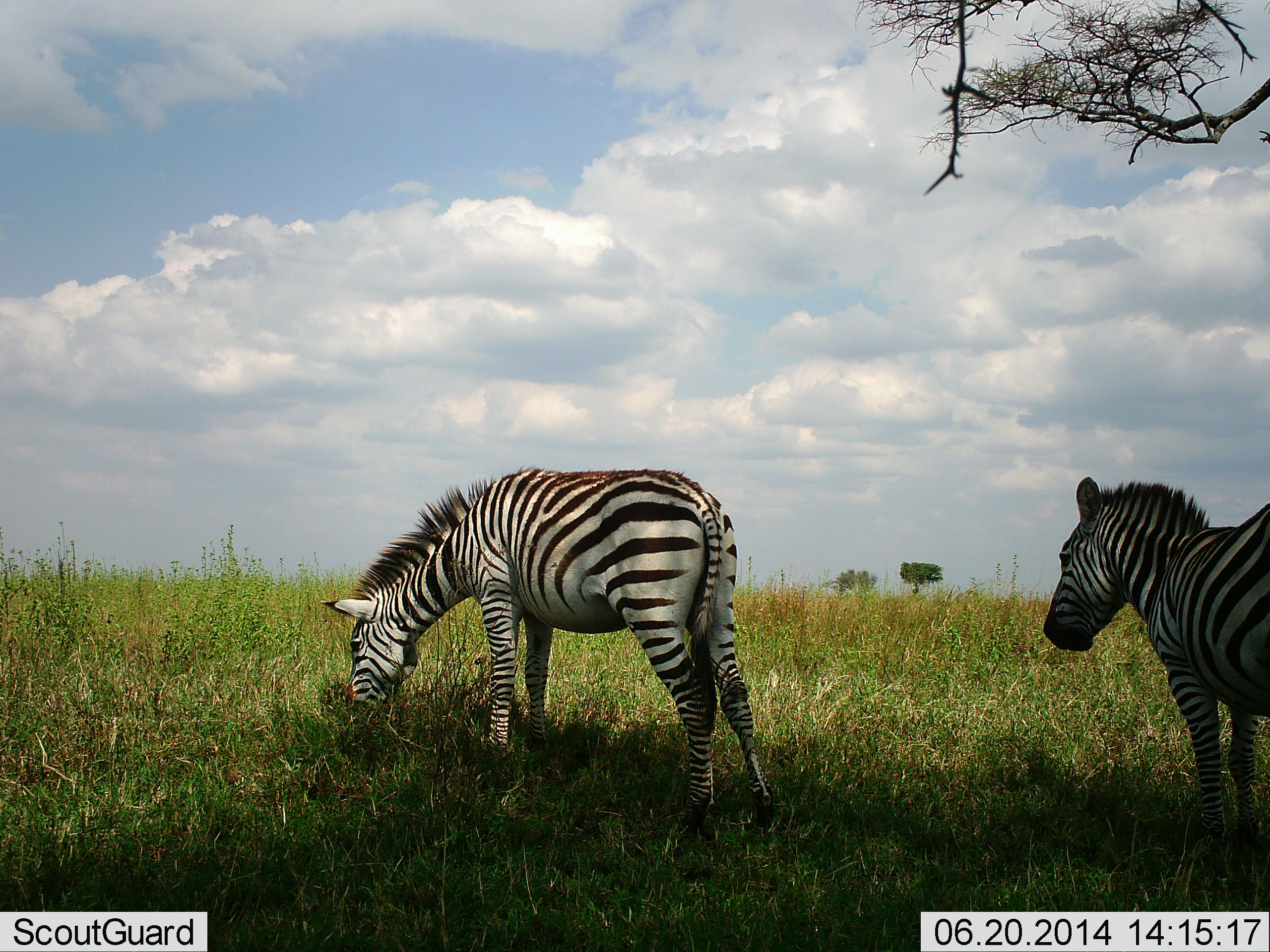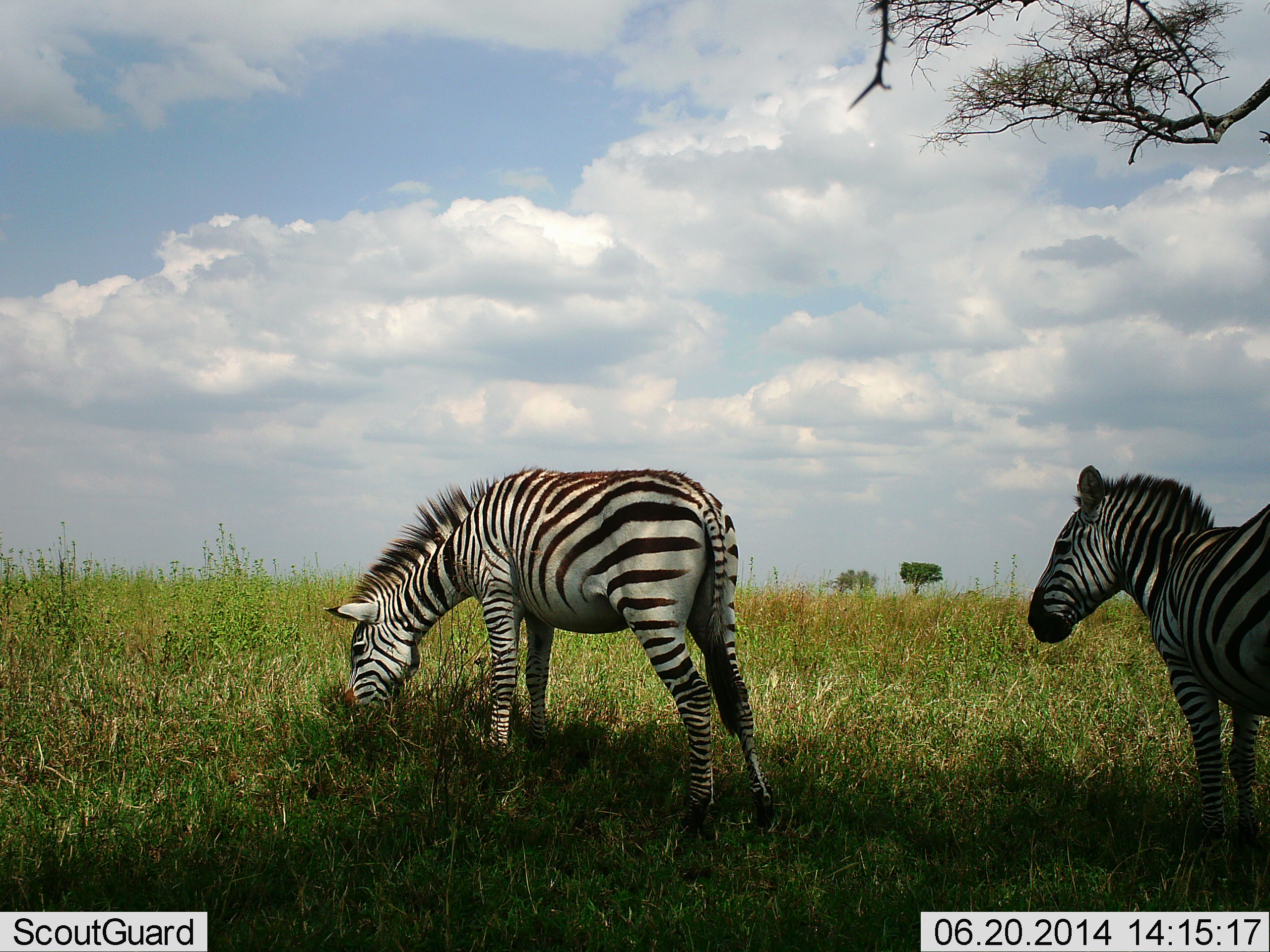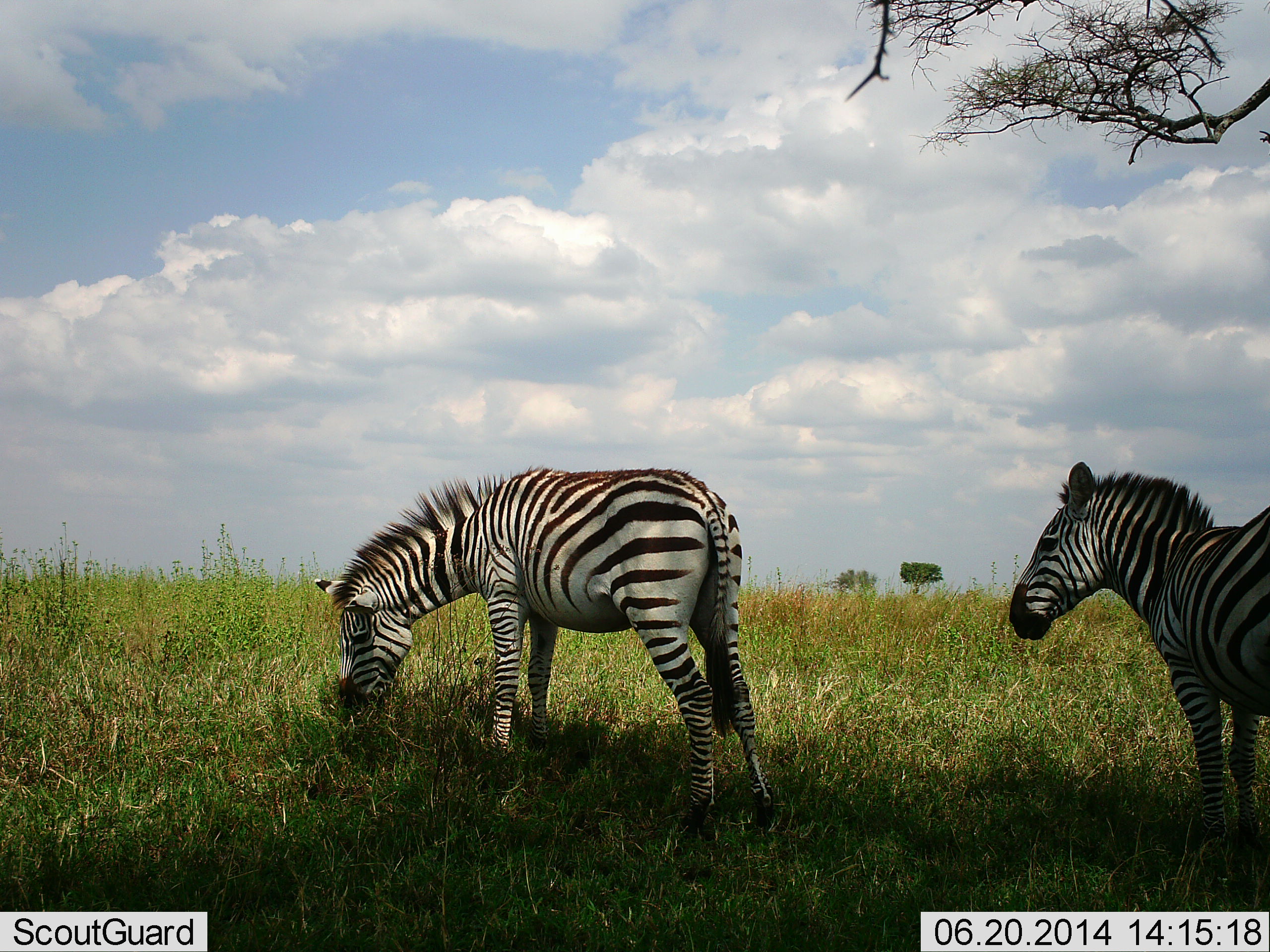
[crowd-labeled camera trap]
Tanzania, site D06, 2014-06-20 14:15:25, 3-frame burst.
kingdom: Animalia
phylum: Chordata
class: Mammalia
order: Perissodactyla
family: Equidae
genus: Equus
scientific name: Equus quagga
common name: plains zebra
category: zebra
Zebra (plains zebra) (Equus quagga), count 2. Behavior (volunteer vote fractions): standing 80%, resting 0%, moving 0%, interacting 0%. Young present (vote fraction): 0%. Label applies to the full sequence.